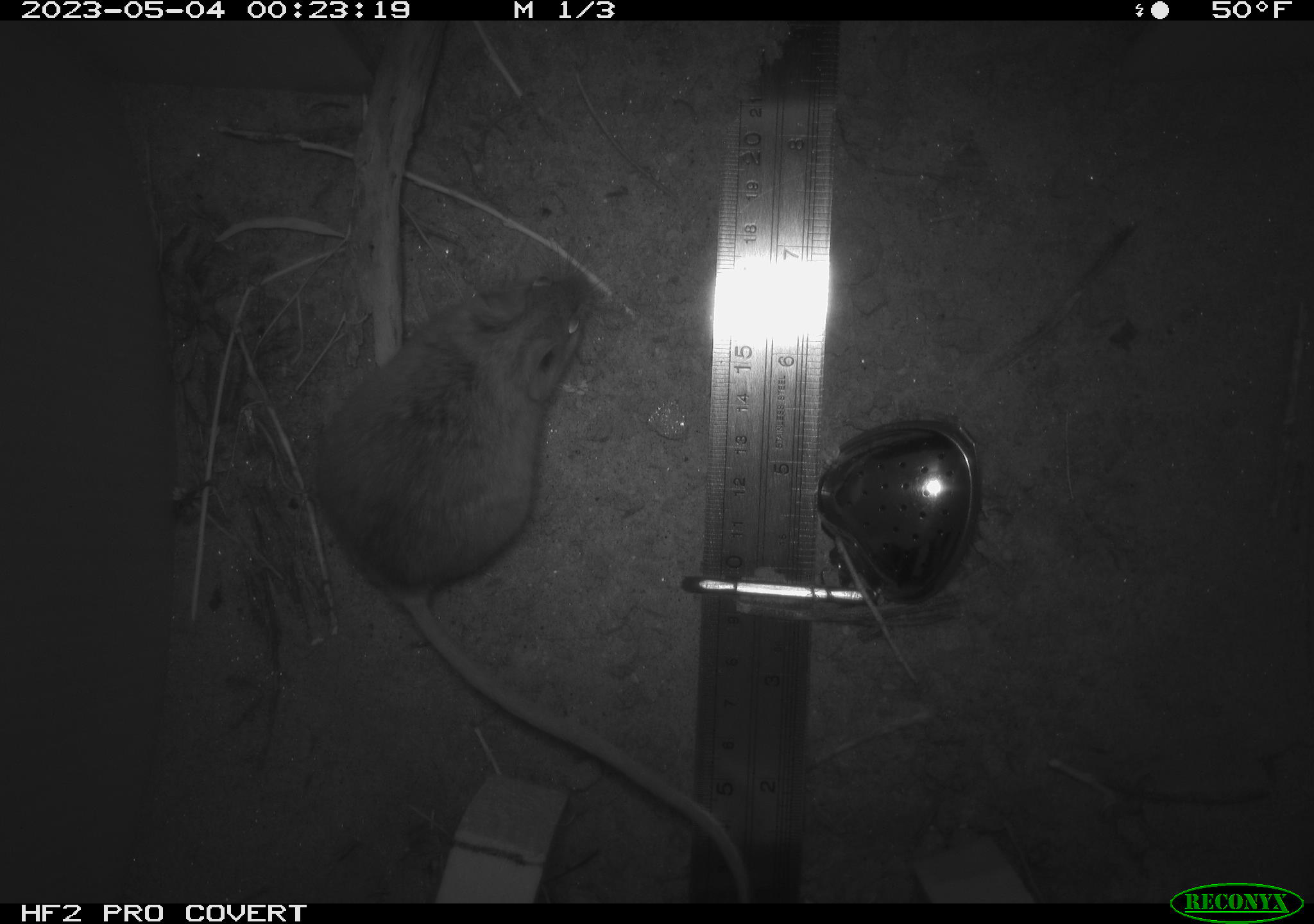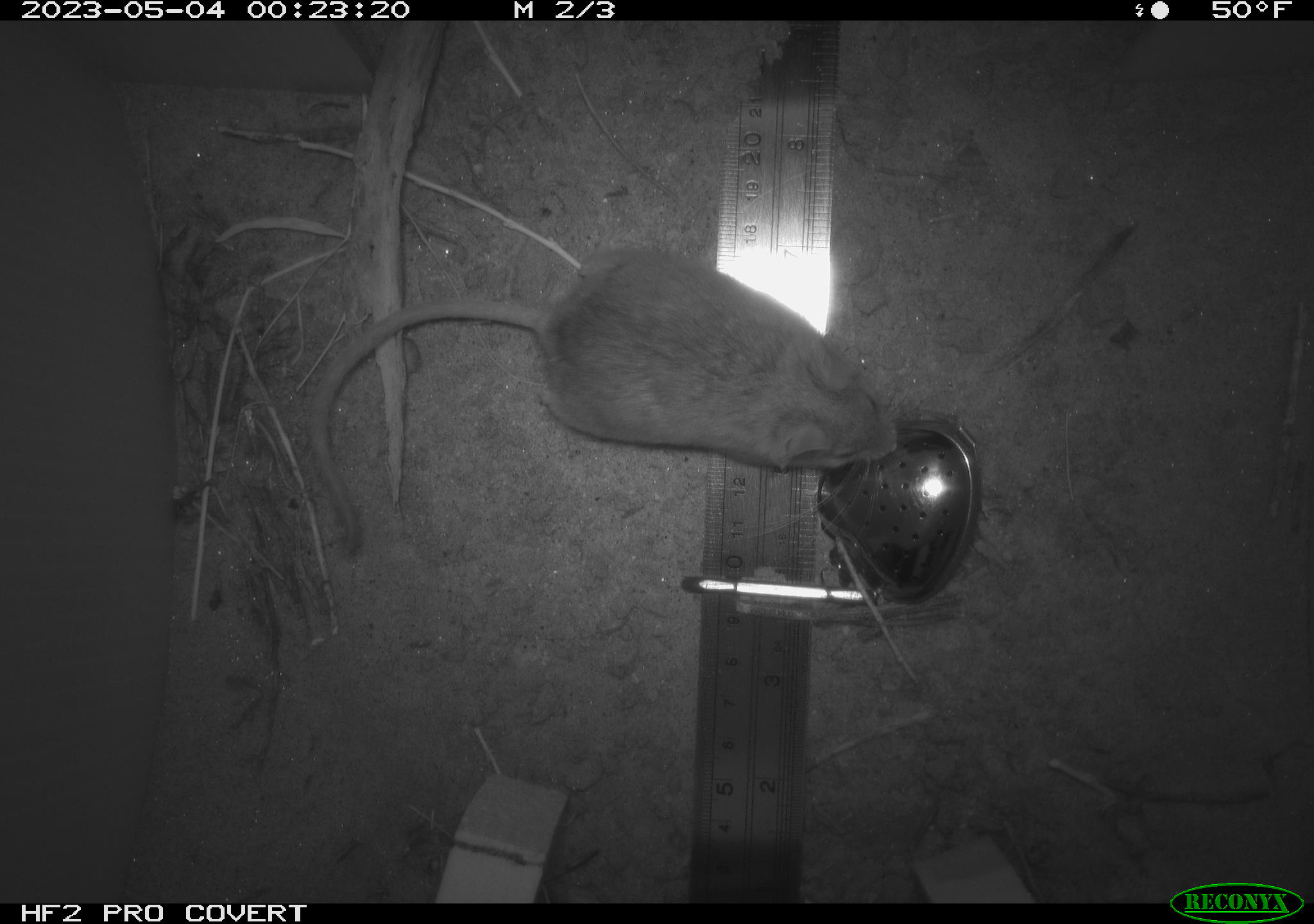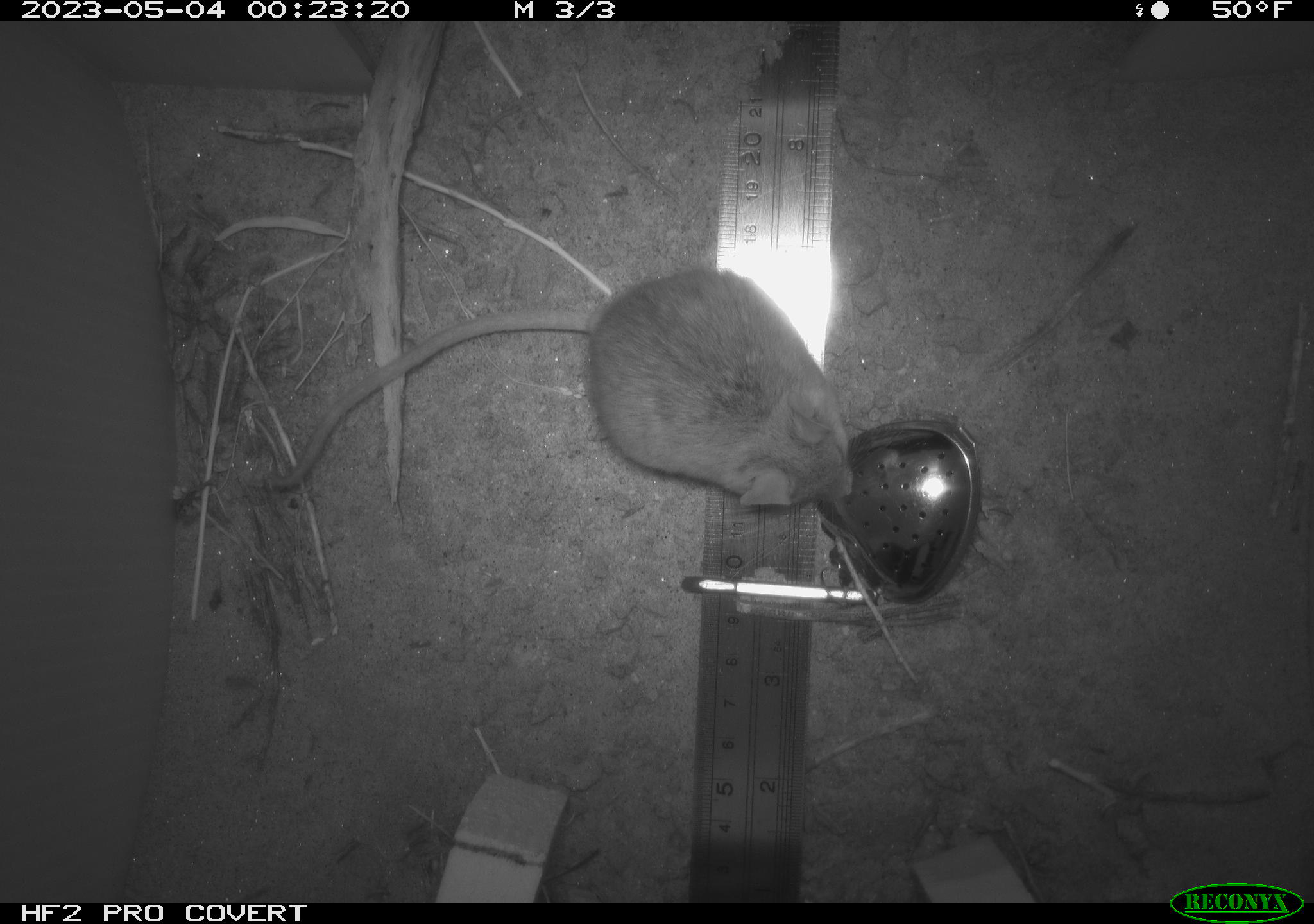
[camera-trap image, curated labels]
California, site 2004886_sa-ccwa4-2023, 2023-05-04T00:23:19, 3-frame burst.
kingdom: Animalia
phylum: Chordata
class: Mammalia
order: Rodentia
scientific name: Rodentia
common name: mouse species